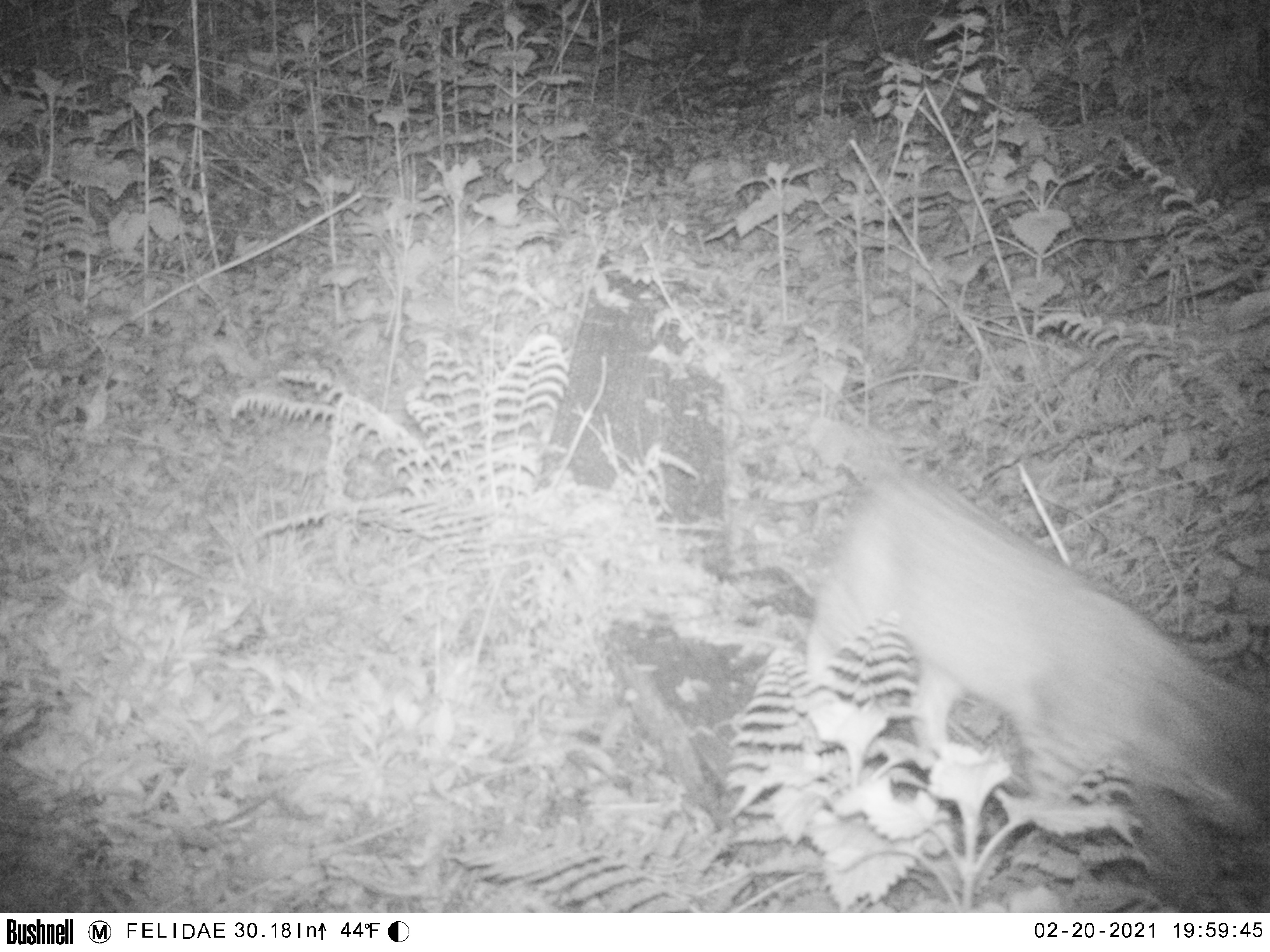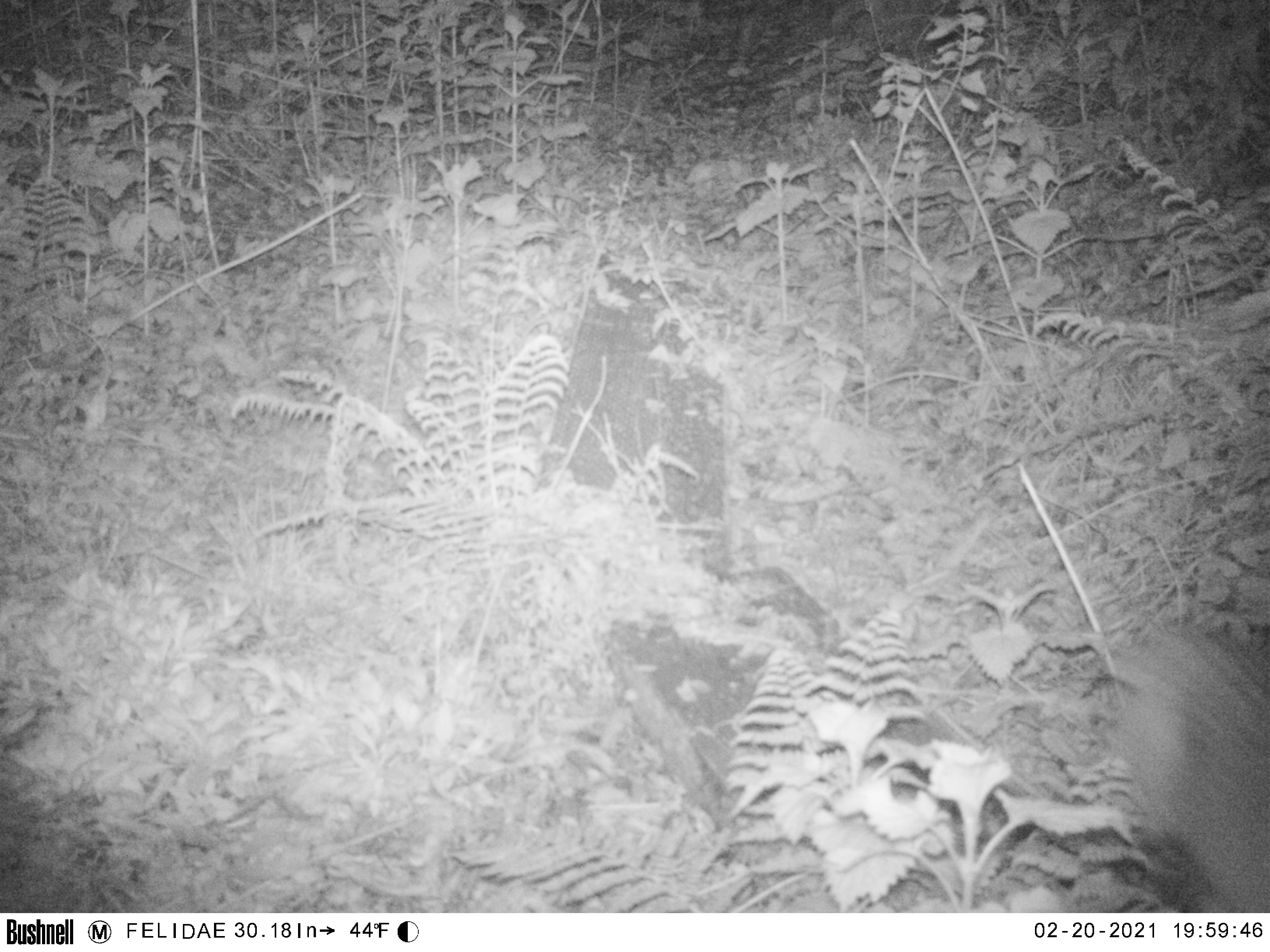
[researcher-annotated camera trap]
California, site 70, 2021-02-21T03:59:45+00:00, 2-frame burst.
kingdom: Animalia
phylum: Chordata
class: Mammalia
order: Carnivora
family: Felidae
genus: Lynx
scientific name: Lynx rufus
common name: bobcat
Bobcat (Lynx rufus).